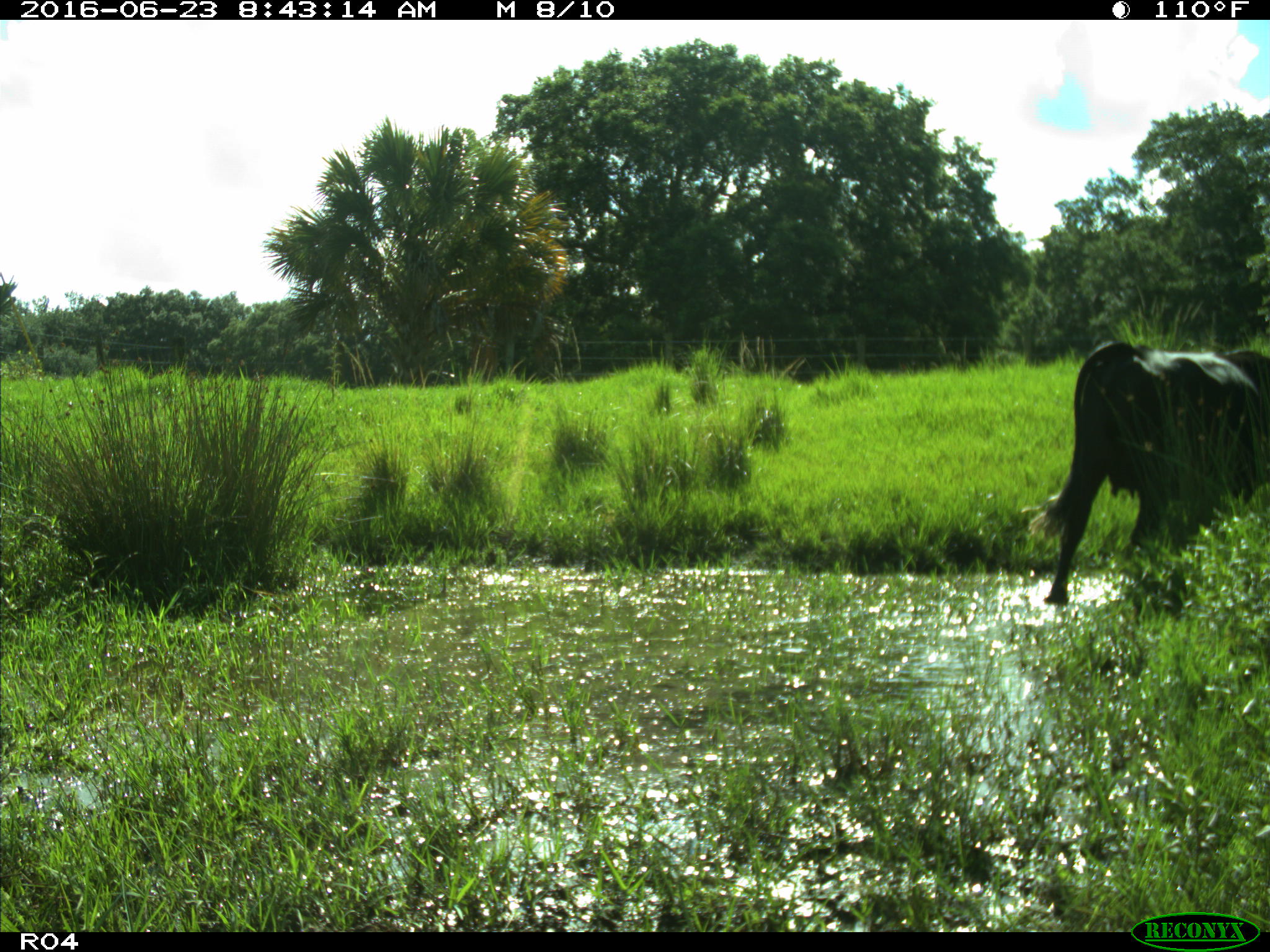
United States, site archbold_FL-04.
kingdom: Animalia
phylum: Chordata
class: Mammalia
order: Artiodactyla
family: Bovidae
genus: Bos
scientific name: Bos taurus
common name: domestic cow